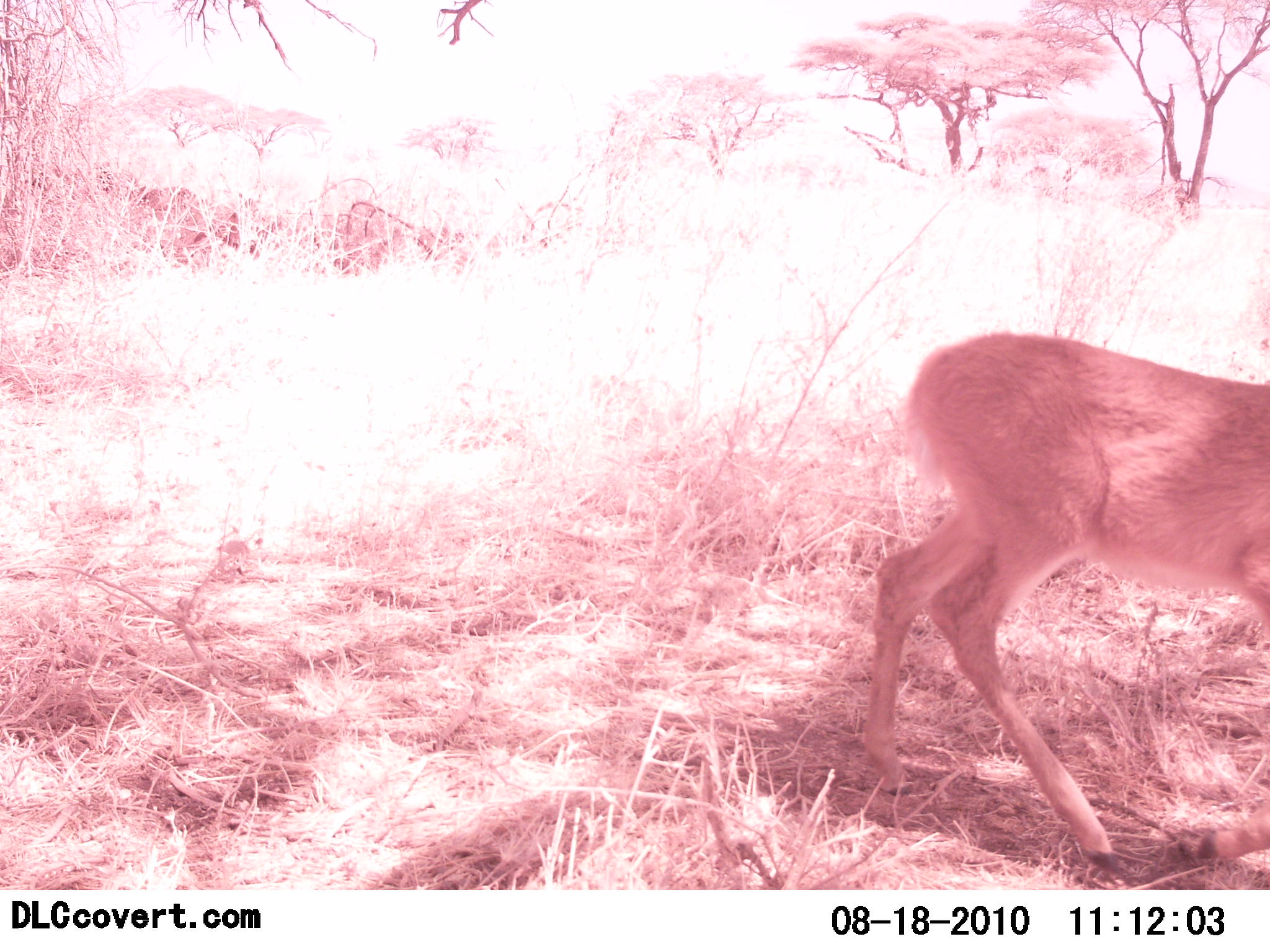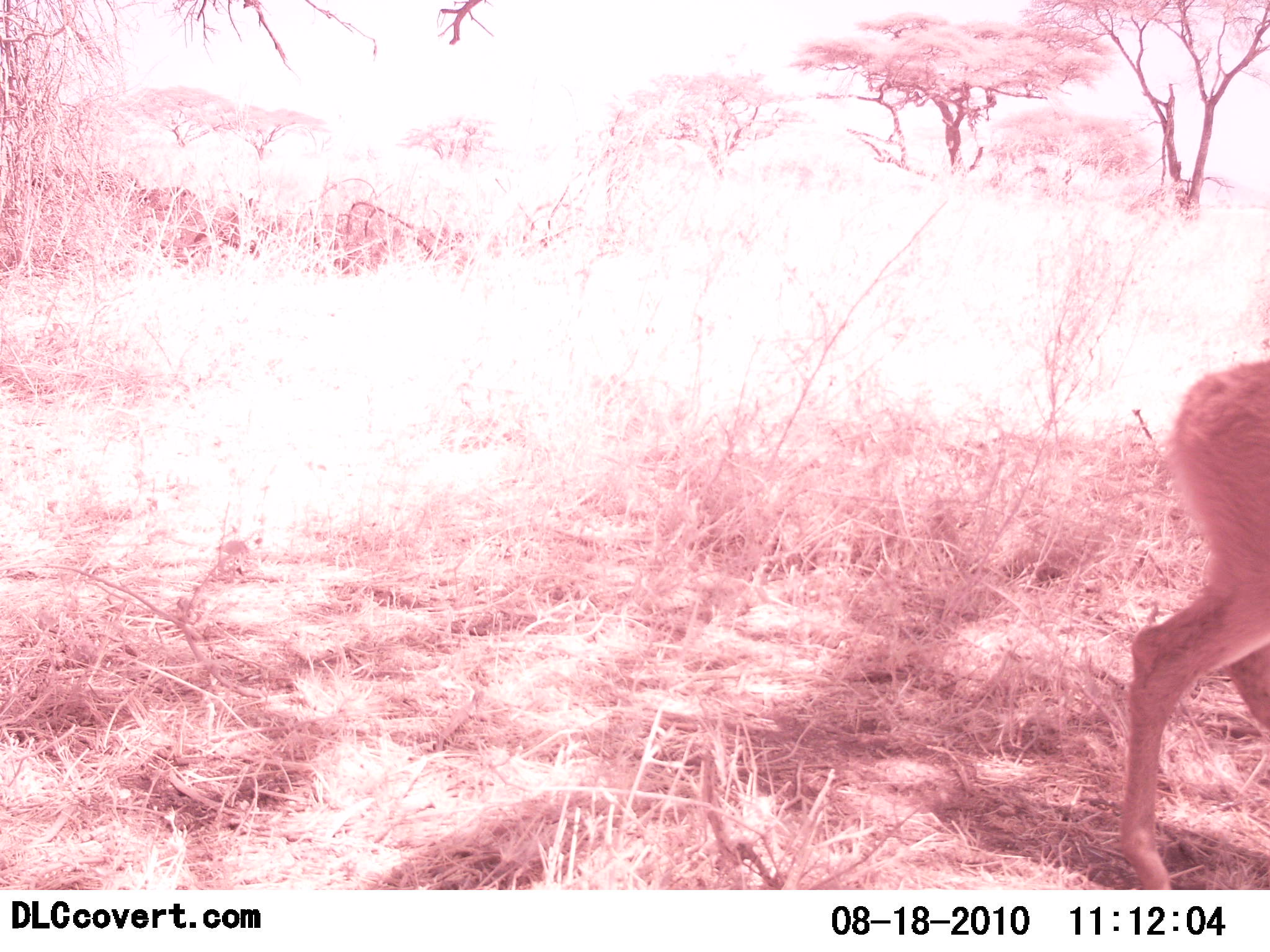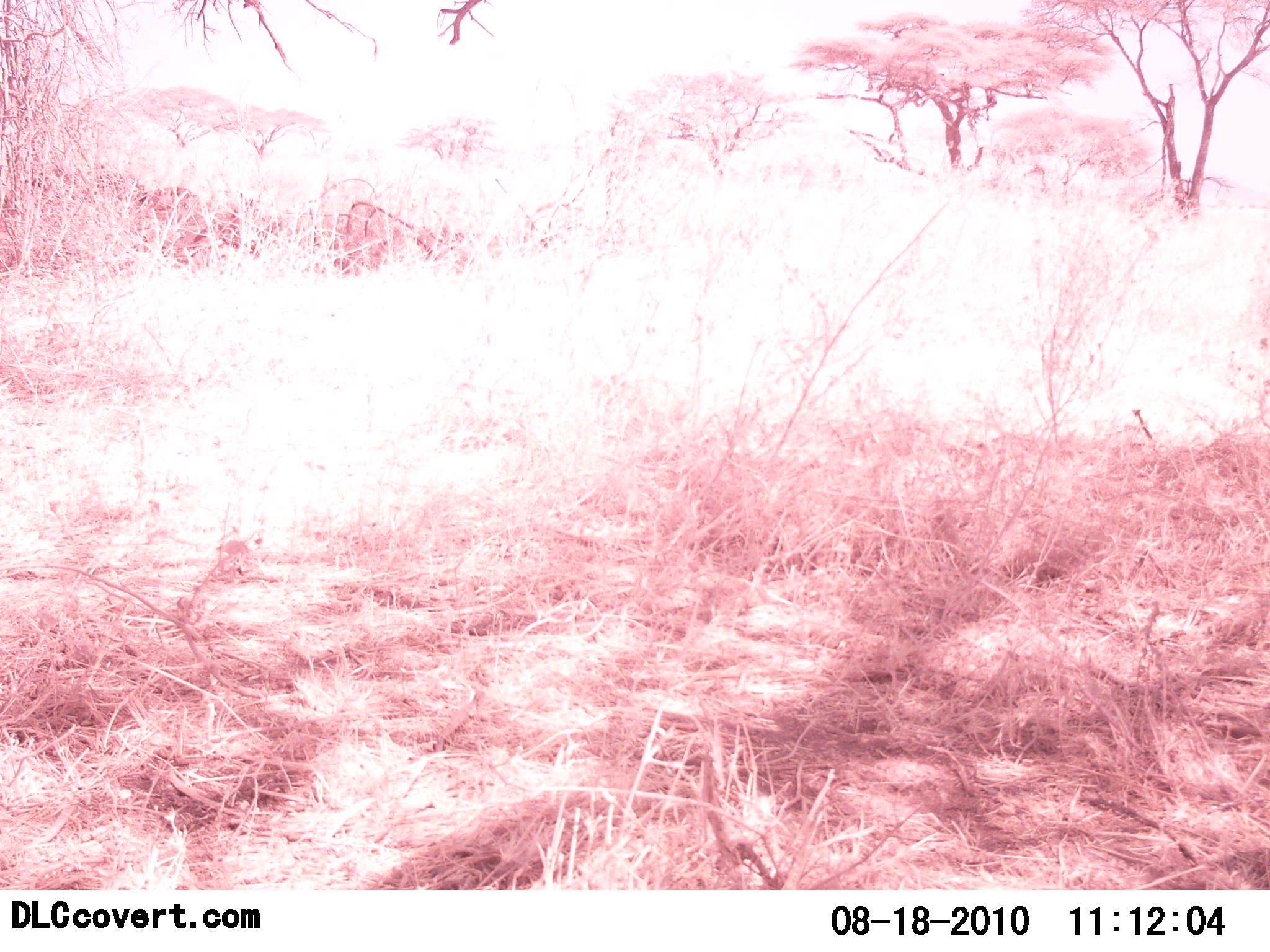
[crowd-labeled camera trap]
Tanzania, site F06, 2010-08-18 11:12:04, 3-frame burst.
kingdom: Animalia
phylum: Chordata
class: Mammalia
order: Artiodactyla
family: Bovidae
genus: Madoqua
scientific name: Madoqua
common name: dikdik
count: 1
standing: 0%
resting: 0%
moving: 100%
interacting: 0%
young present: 0%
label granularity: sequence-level